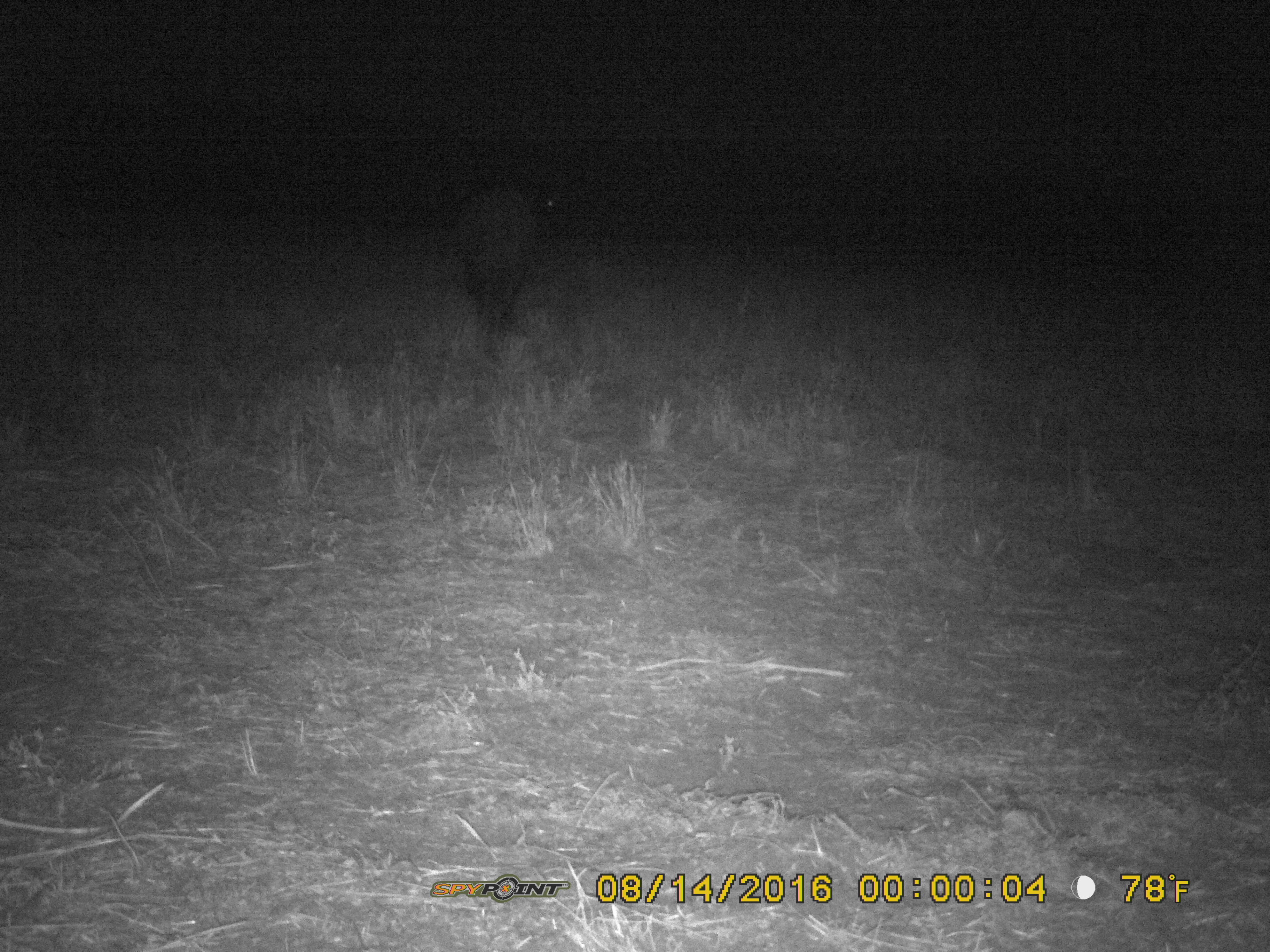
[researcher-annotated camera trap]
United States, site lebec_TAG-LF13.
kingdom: Animalia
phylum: Chordata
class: Mammalia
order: Artiodactyla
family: Suidae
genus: Sus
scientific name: Sus scrofa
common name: wild boar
Sus scrofa (wild boar).